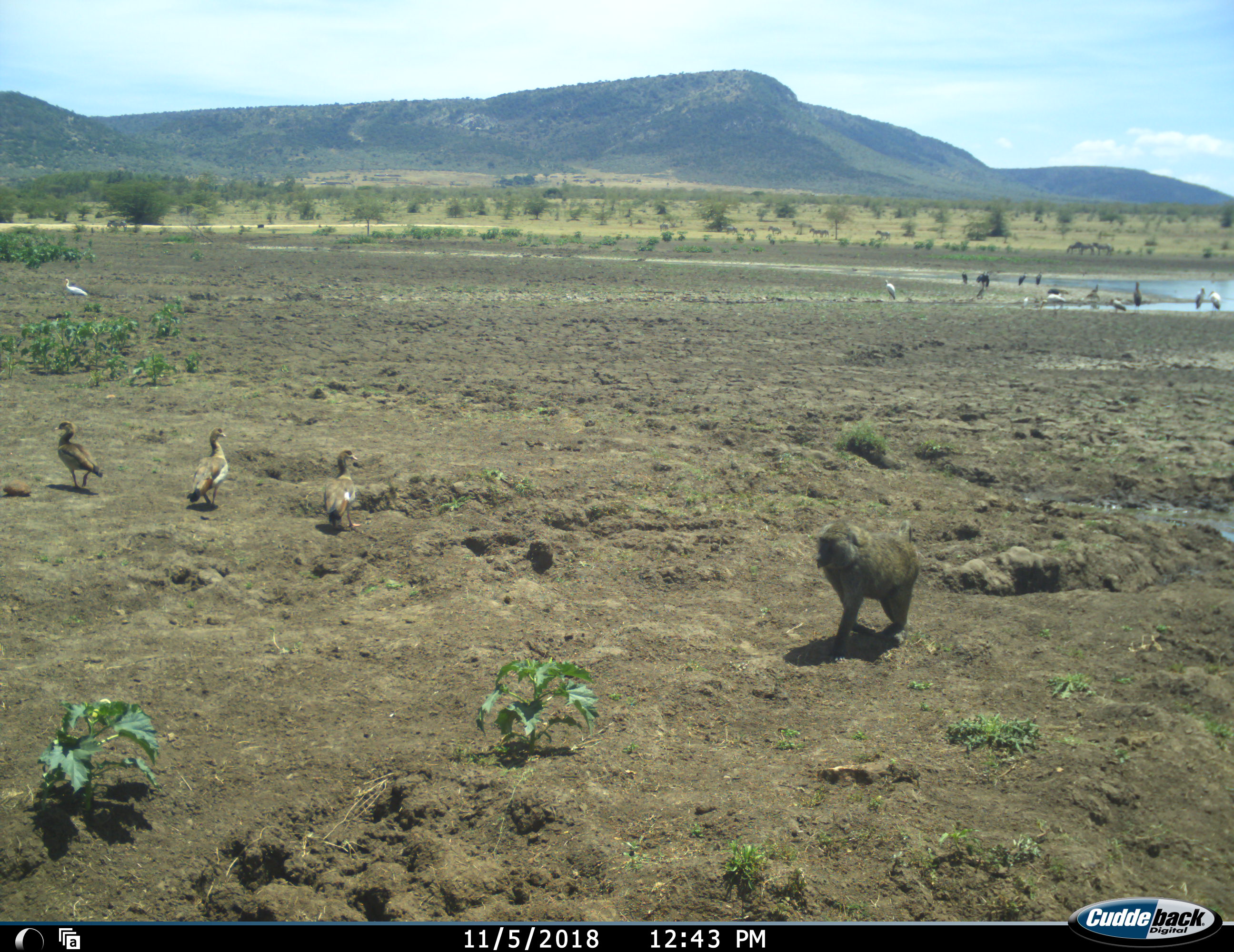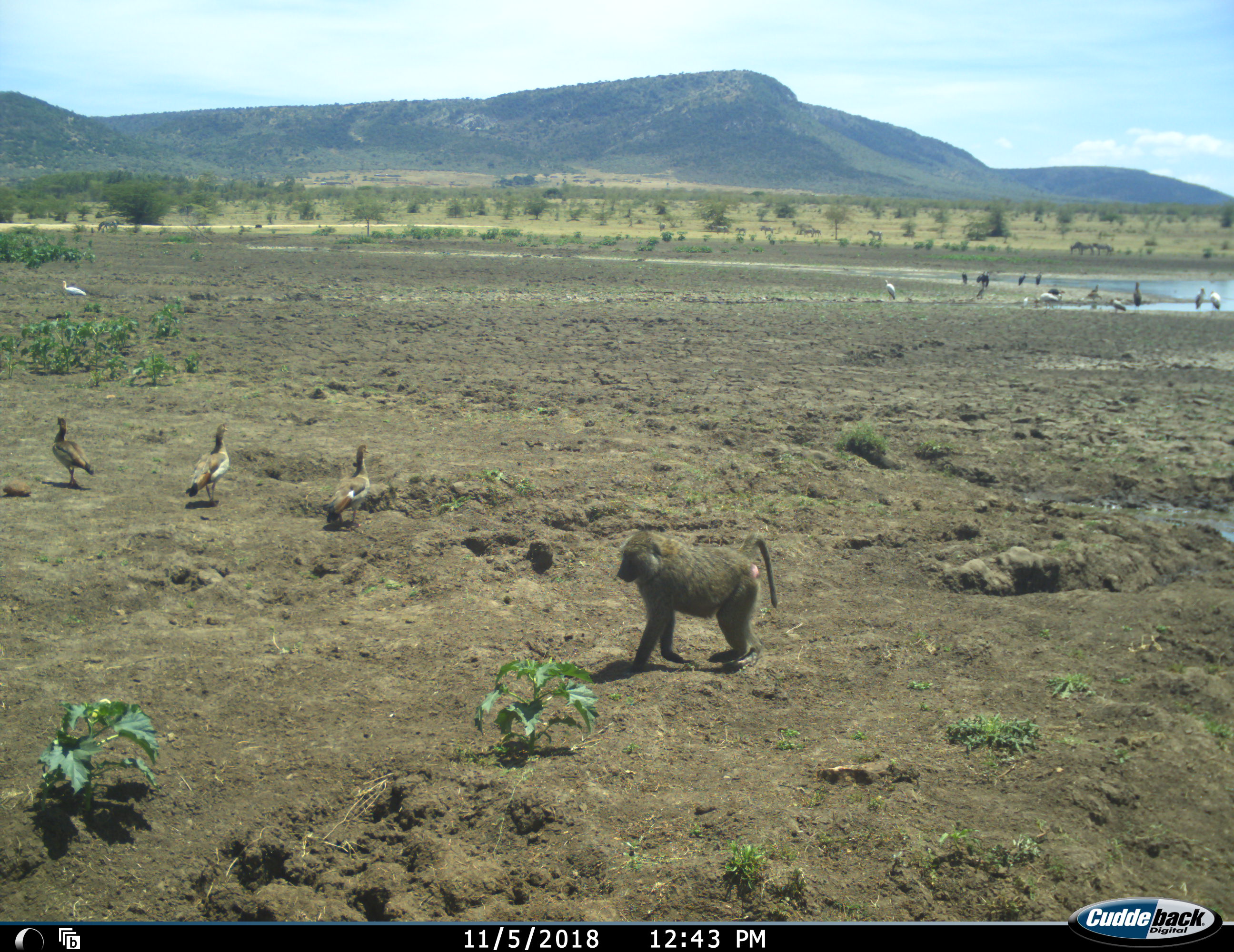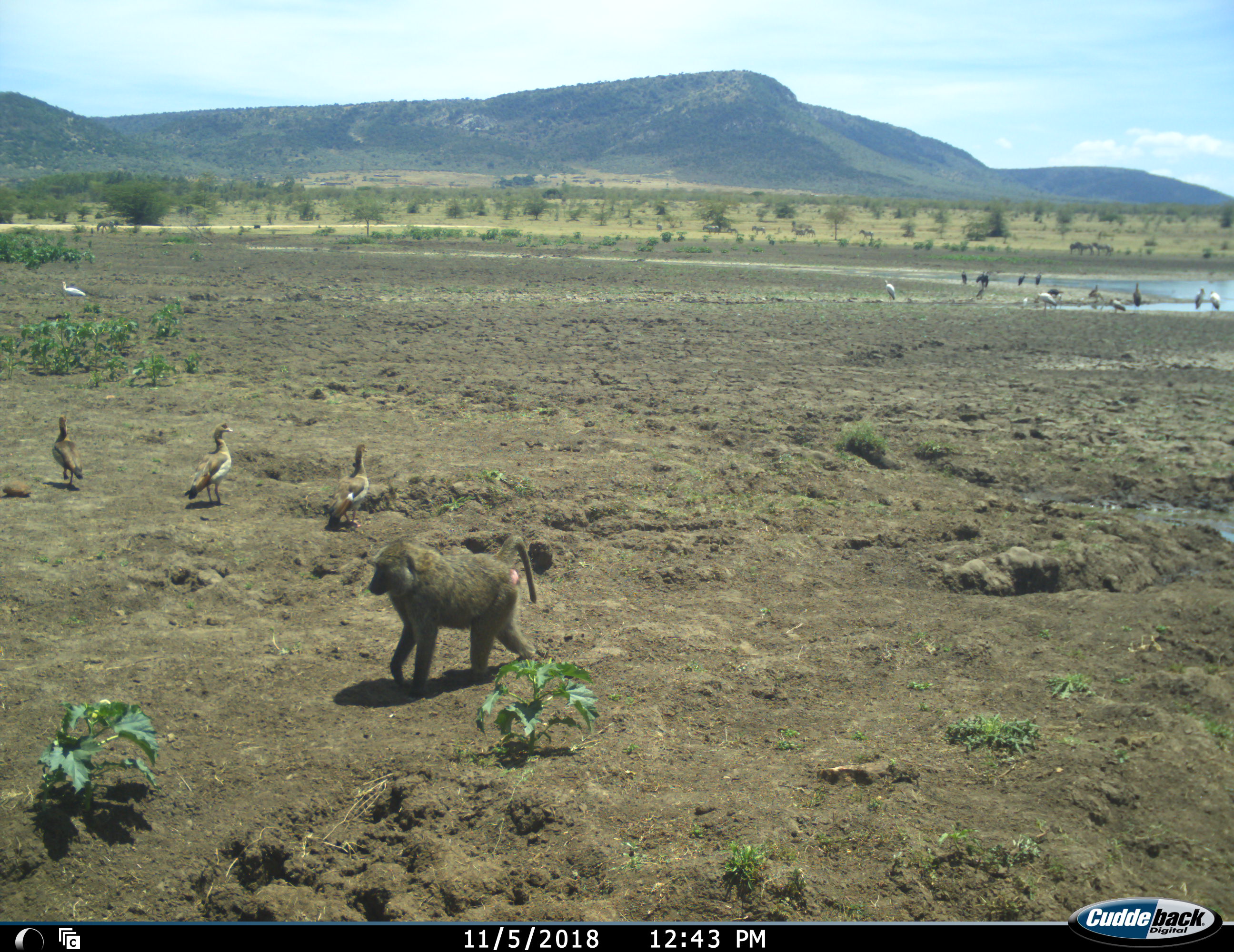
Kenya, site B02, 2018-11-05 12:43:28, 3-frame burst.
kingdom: Animalia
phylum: Chordata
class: Mammalia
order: Primates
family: Cercopithecidae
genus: Papio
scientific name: Papio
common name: baboon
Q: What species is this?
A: Baboon (Papio).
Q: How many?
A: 1.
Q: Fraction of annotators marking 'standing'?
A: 11%.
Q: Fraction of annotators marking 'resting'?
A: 0%.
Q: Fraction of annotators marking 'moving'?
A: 100%.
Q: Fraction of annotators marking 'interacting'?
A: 0%.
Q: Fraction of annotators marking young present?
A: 0%.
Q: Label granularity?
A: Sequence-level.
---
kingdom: Animalia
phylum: Chordata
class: Aves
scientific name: Aves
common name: bird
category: birdother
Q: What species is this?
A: Birdother (bird) (Aves).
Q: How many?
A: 11-50.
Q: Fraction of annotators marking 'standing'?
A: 62%.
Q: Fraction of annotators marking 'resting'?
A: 0%.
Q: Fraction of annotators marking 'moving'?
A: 62%.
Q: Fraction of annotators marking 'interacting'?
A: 12%.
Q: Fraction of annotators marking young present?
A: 0%.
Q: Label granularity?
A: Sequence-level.